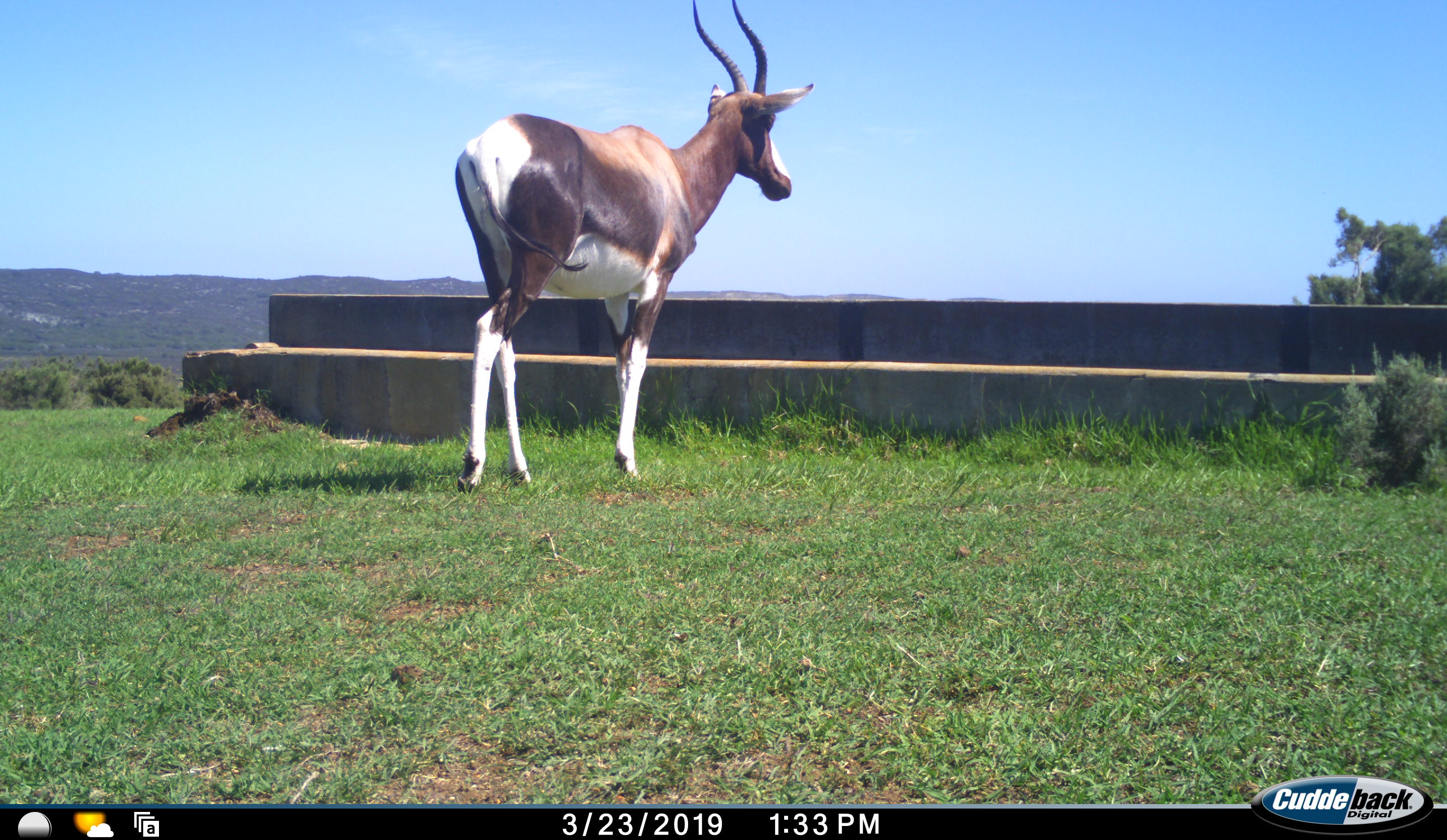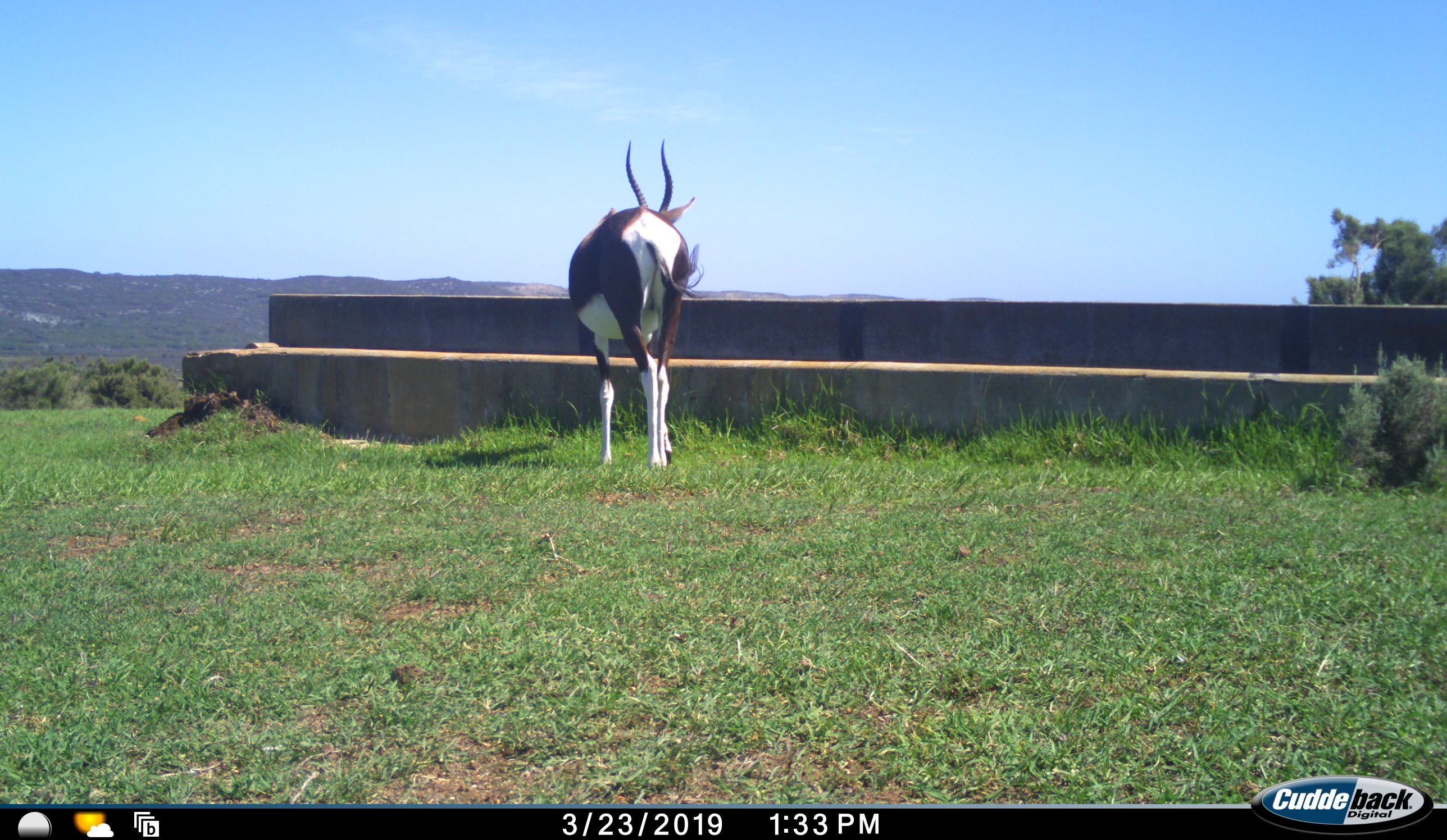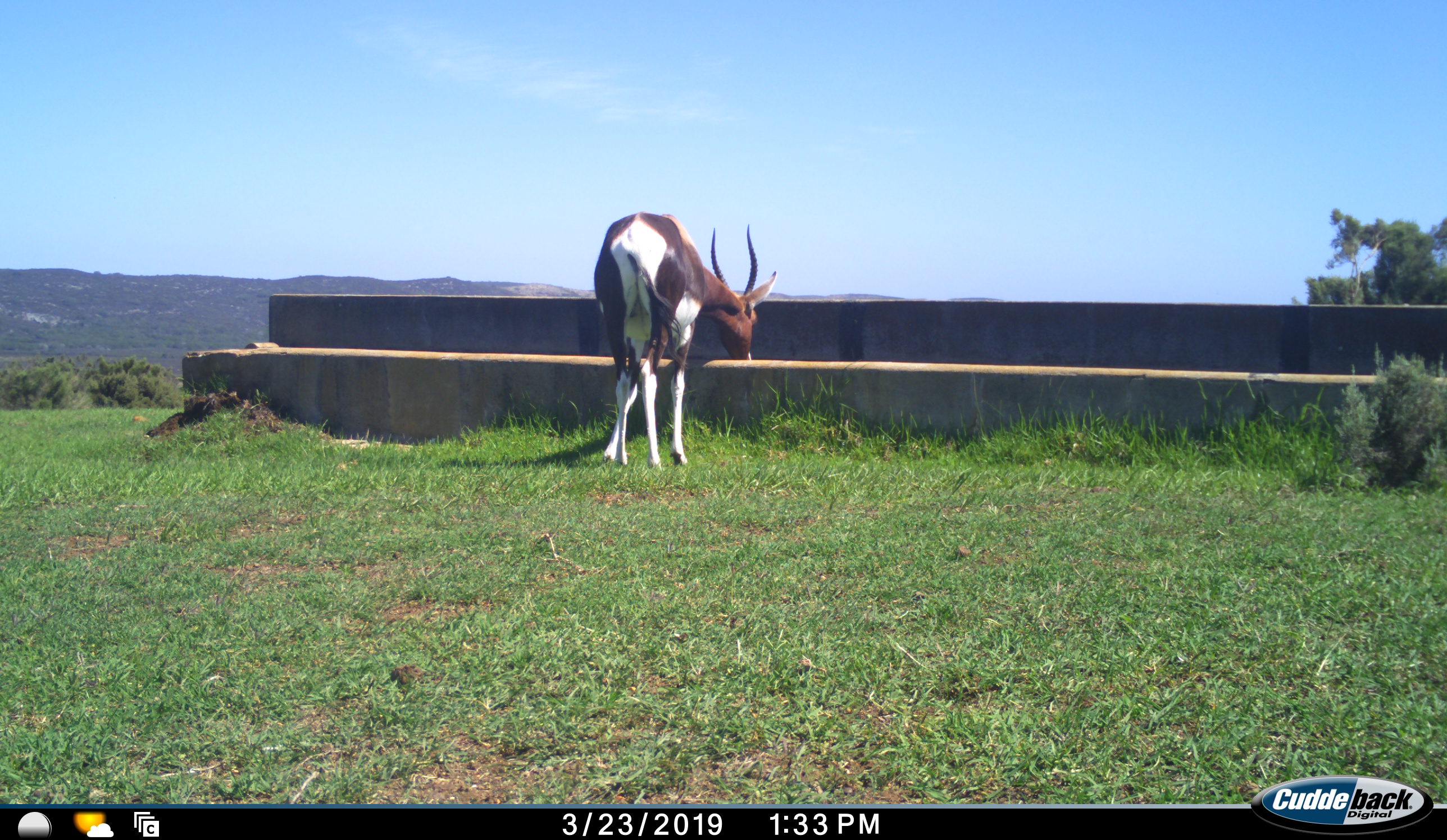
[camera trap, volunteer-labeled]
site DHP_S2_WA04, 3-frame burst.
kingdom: Animalia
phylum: Chordata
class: Mammalia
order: Artiodactyla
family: Bovidae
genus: Damaliscus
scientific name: Damaliscus pygargus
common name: bontebok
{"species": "bontebok (Damaliscus pygargus)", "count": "1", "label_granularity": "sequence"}